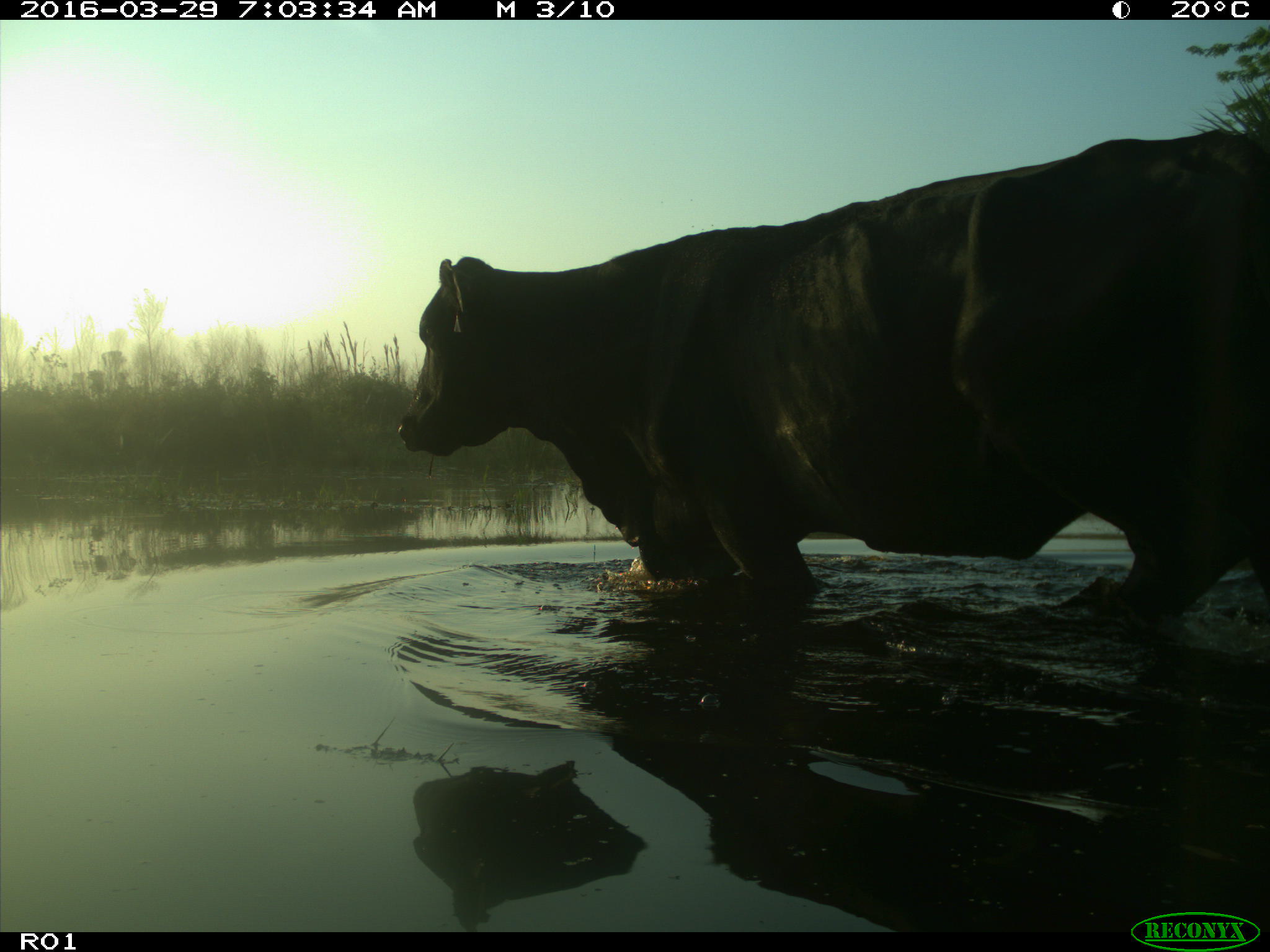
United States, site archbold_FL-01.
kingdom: Animalia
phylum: Chordata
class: Mammalia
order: Artiodactyla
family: Bovidae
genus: Bos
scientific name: Bos taurus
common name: domestic cow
Bos taurus (domestic cow).